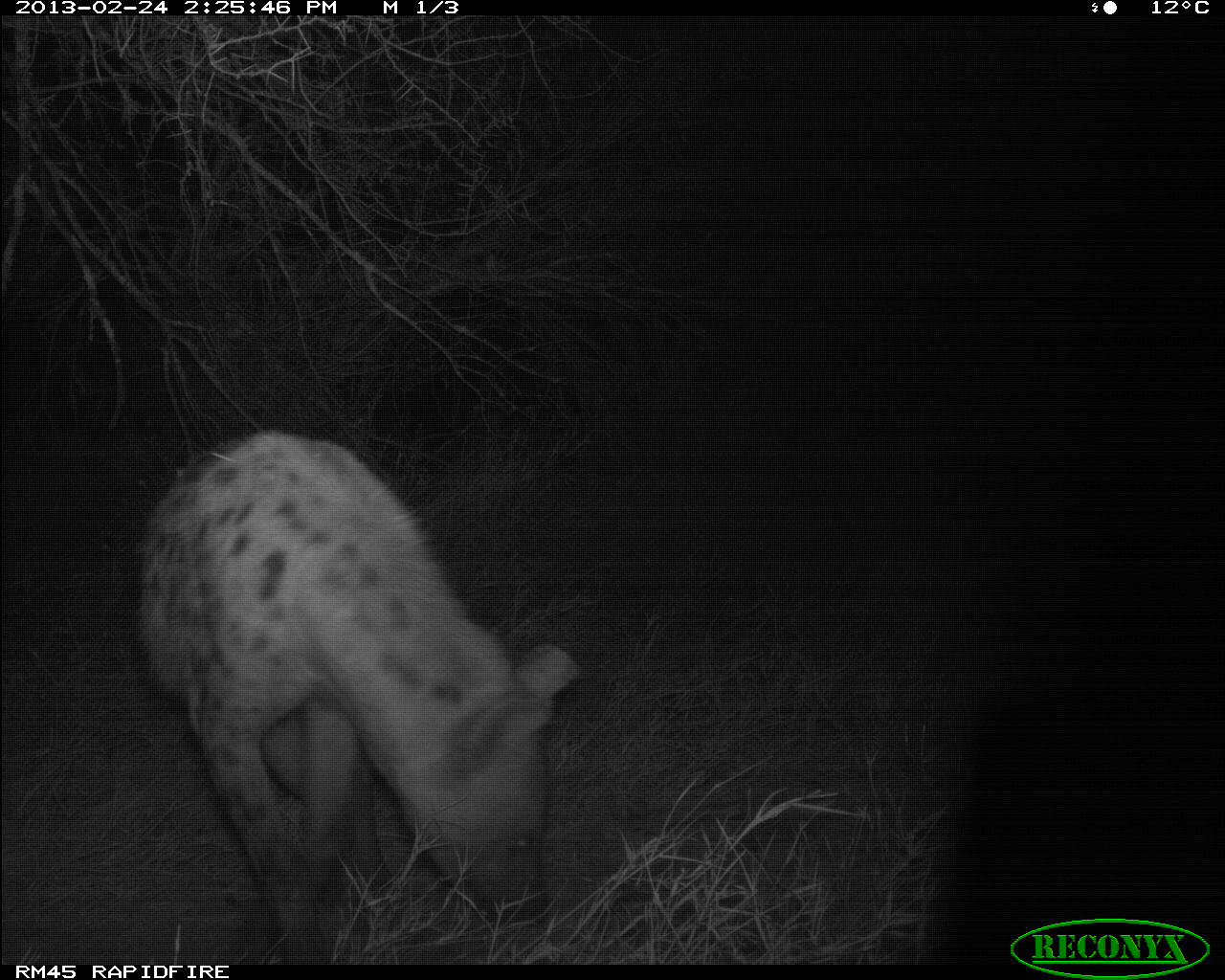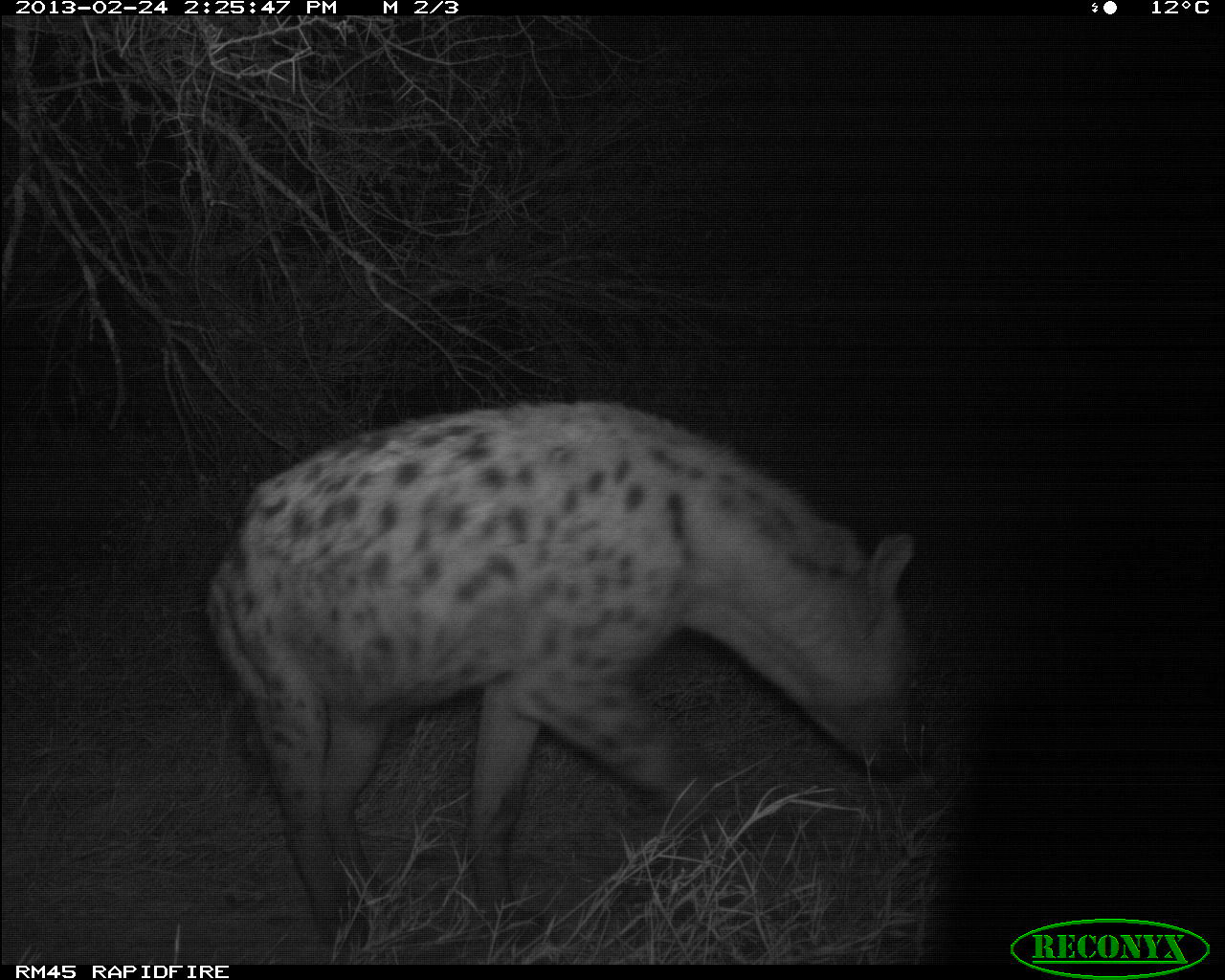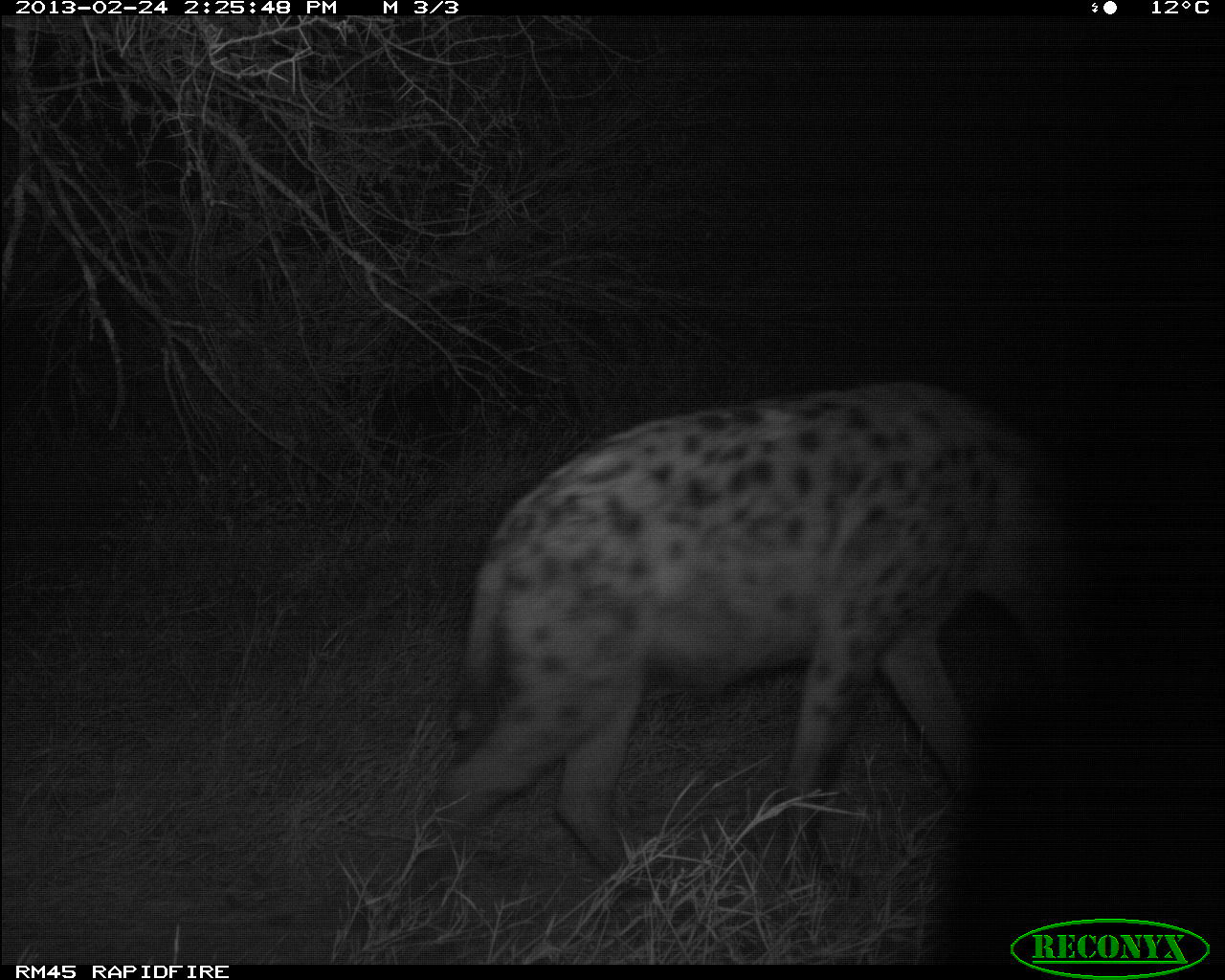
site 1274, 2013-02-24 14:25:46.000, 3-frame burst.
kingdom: Animalia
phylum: Chordata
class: Mammalia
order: Carnivora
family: Hyaenidae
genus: Crocuta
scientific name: Crocuta crocuta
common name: spotted hyena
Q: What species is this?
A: Crocuta crocuta (spotted hyena).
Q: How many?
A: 1.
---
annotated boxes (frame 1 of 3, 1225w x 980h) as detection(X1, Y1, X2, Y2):
crocuta crocuta: detection(138, 427, 583, 961)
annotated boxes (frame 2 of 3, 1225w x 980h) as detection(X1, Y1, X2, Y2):
crocuta crocuta: detection(207, 398, 928, 942)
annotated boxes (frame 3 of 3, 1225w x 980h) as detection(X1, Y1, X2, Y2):
crocuta crocuta: detection(389, 375, 1087, 912)